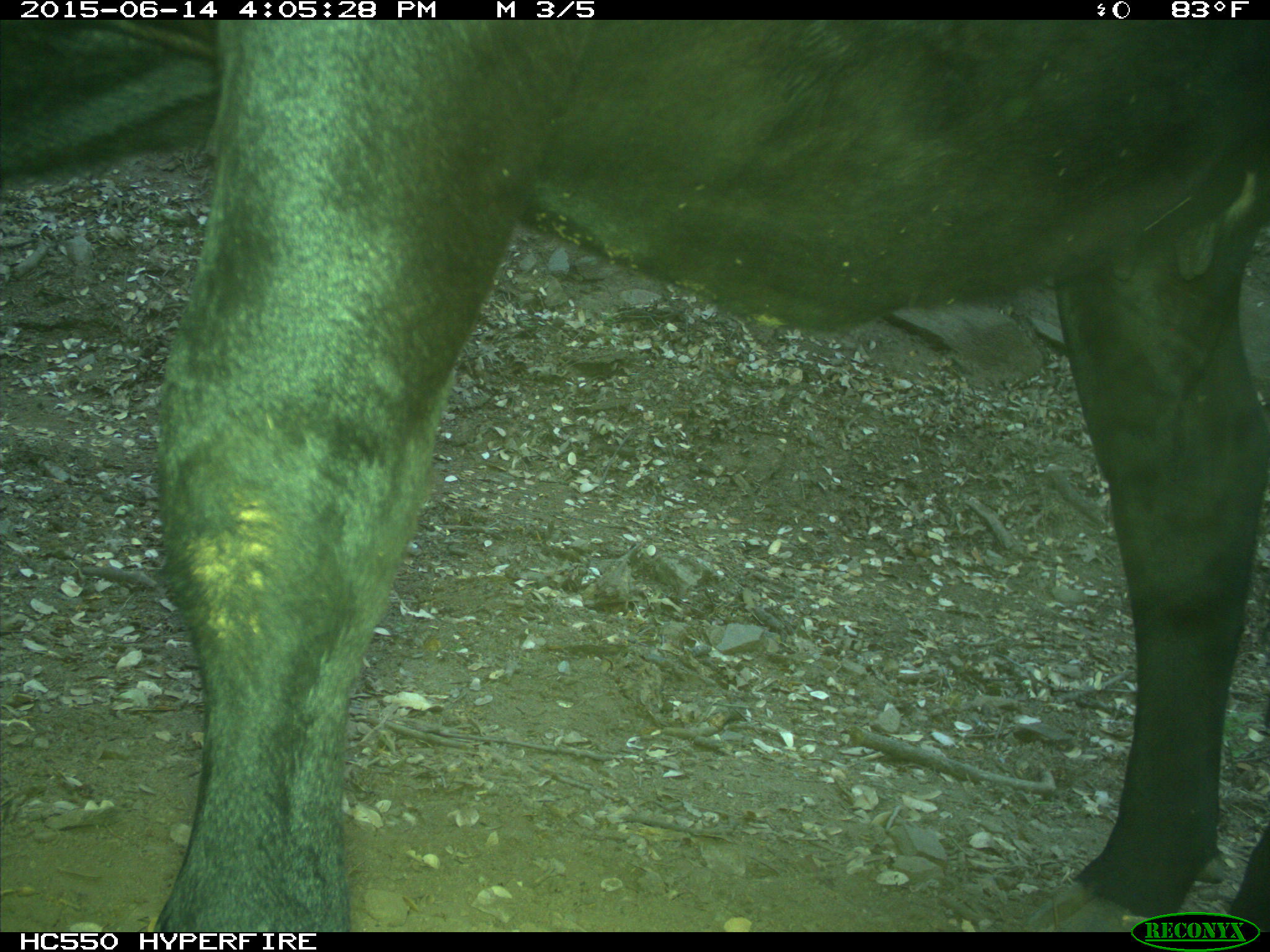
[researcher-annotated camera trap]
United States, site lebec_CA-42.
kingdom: Animalia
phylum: Chordata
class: Mammalia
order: Artiodactyla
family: Bovidae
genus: Bos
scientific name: Bos taurus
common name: domestic cow